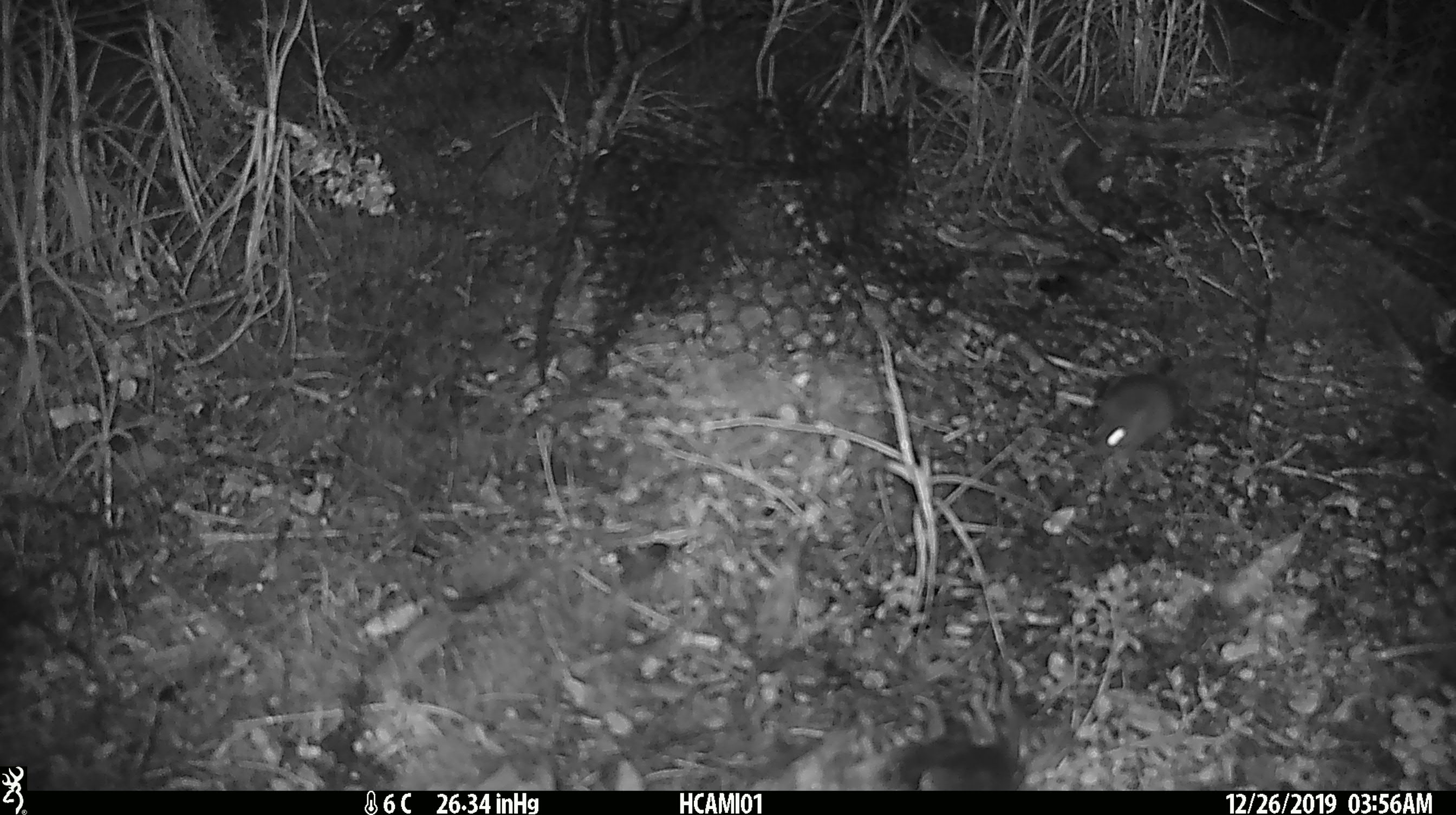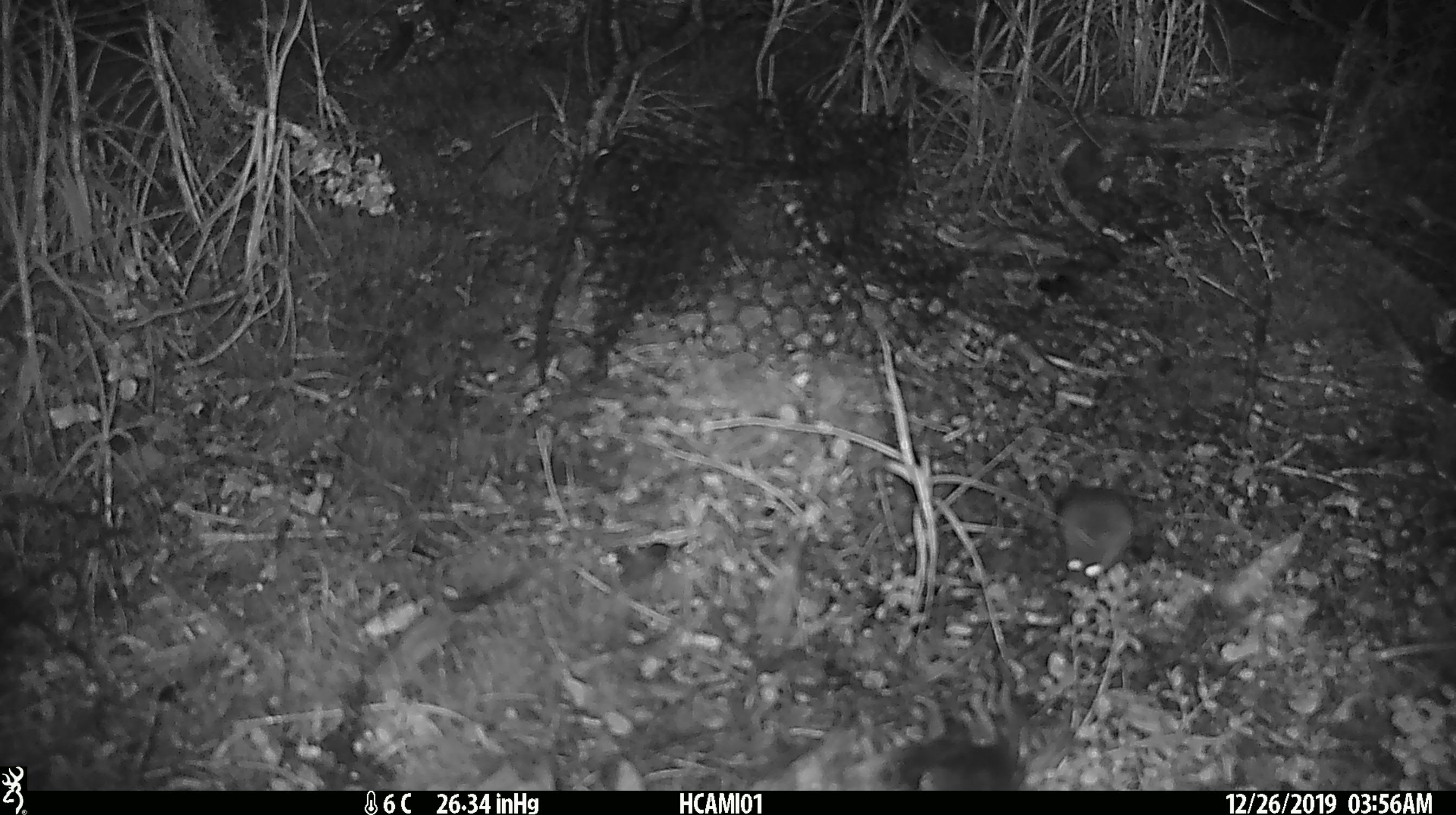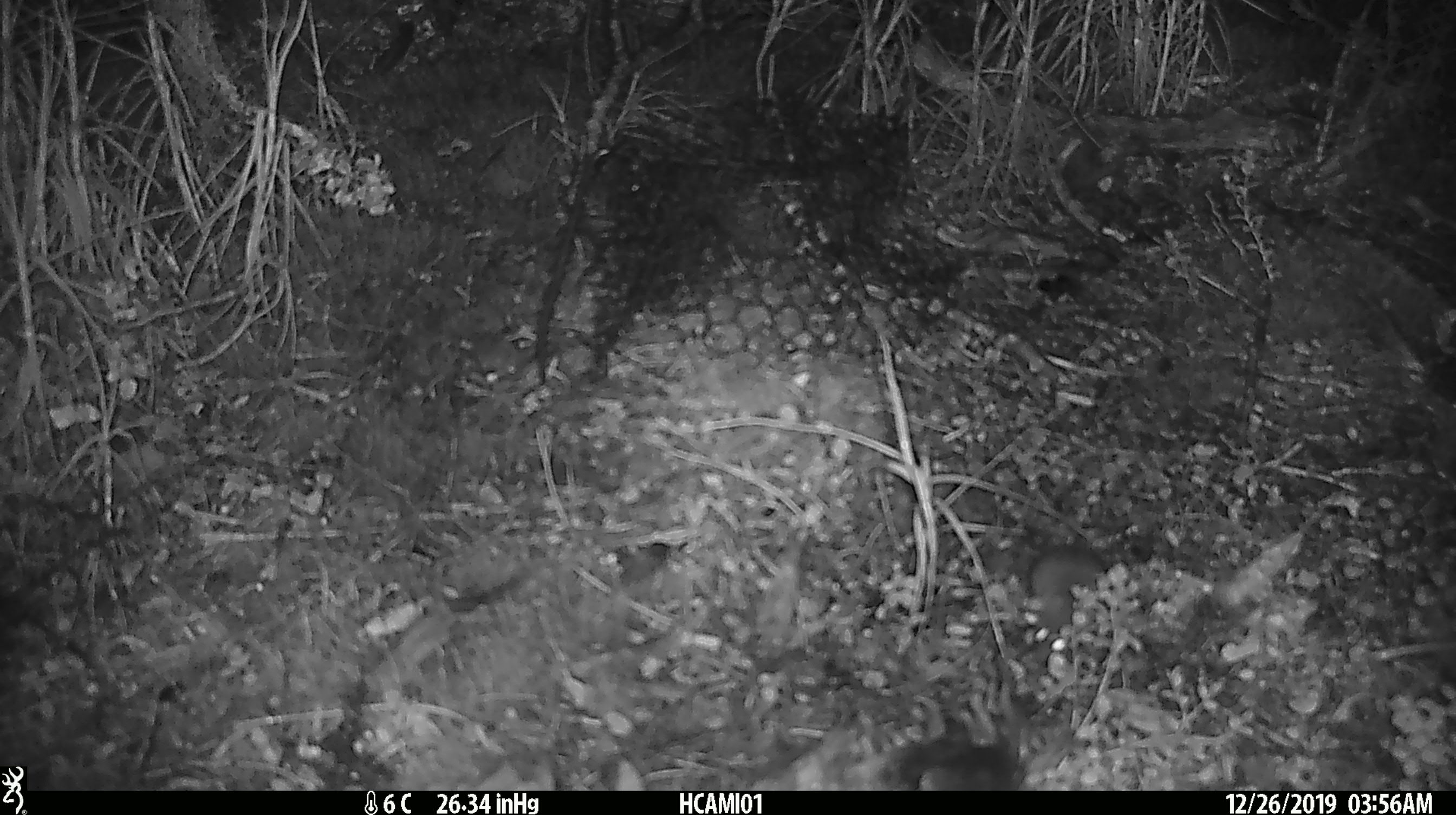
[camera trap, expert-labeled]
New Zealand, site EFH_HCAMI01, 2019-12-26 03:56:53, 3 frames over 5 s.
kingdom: Animalia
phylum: Chordata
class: Mammalia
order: Rodentia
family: Muridae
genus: Mus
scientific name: Mus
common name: mouse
Mouse (Mus).